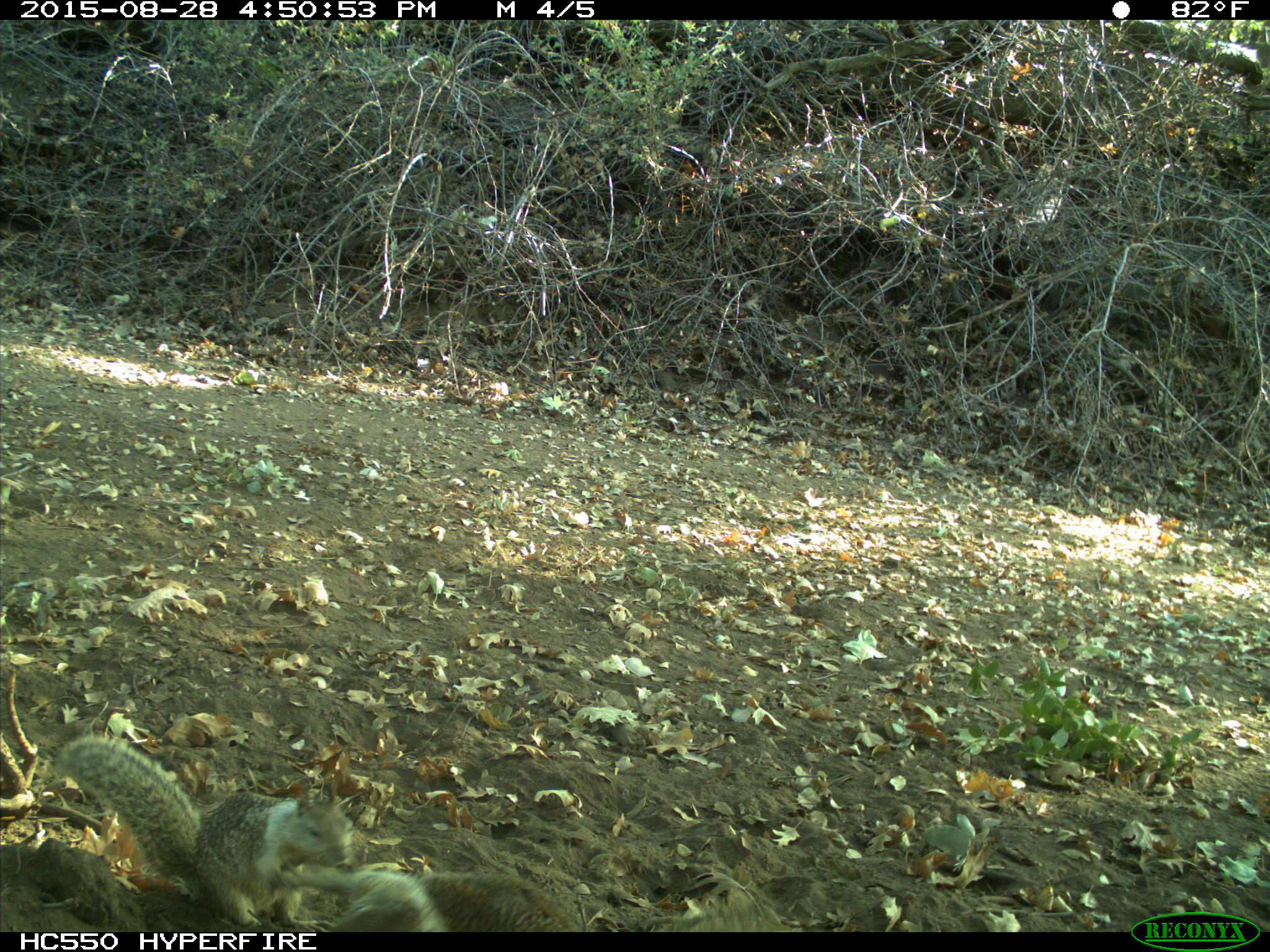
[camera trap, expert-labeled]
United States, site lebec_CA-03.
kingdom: Animalia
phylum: Chordata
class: Mammalia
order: Rodentia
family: Sciuridae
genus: Otospermophilus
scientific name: Otospermophilus beecheyi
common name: california ground squirrel